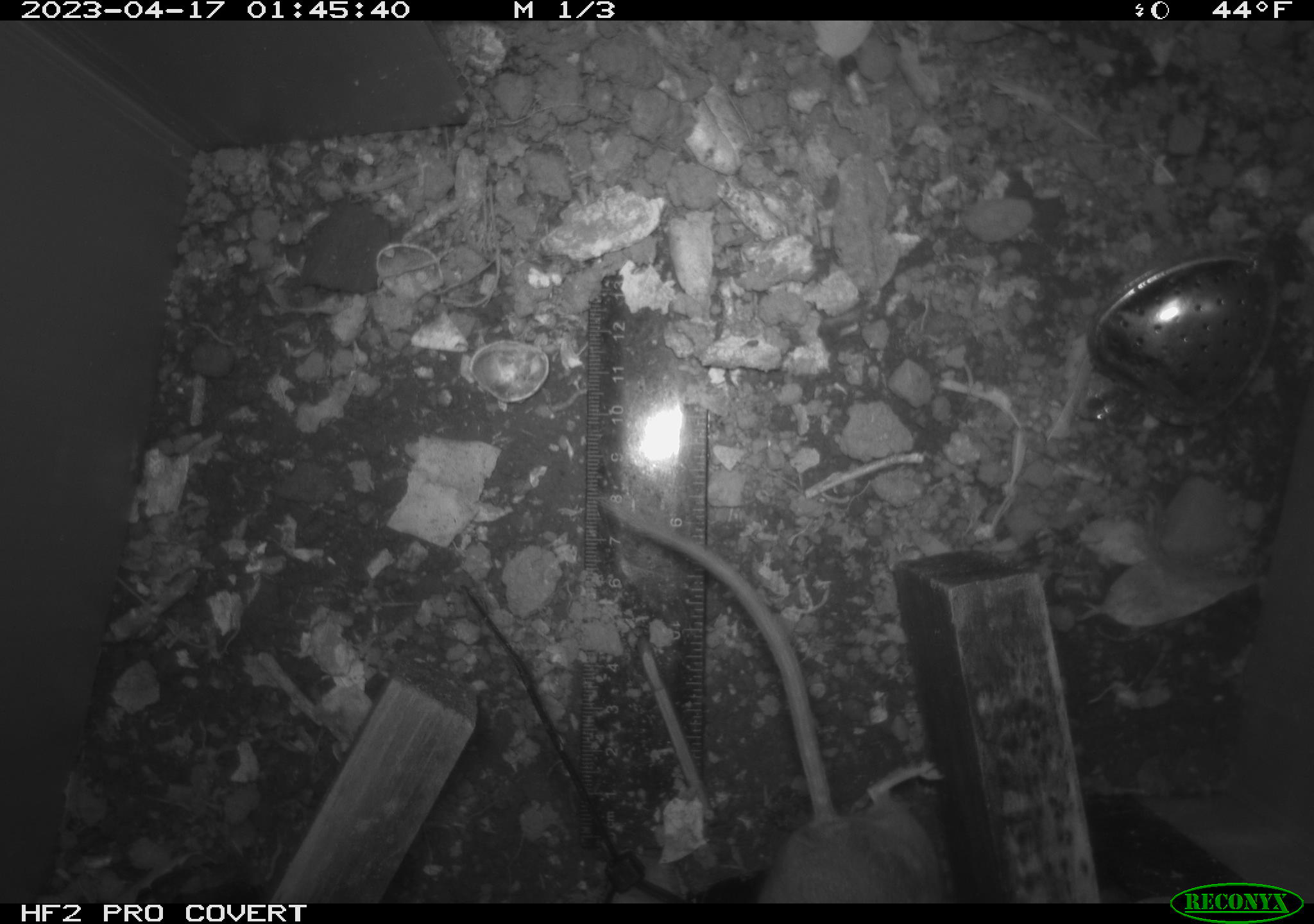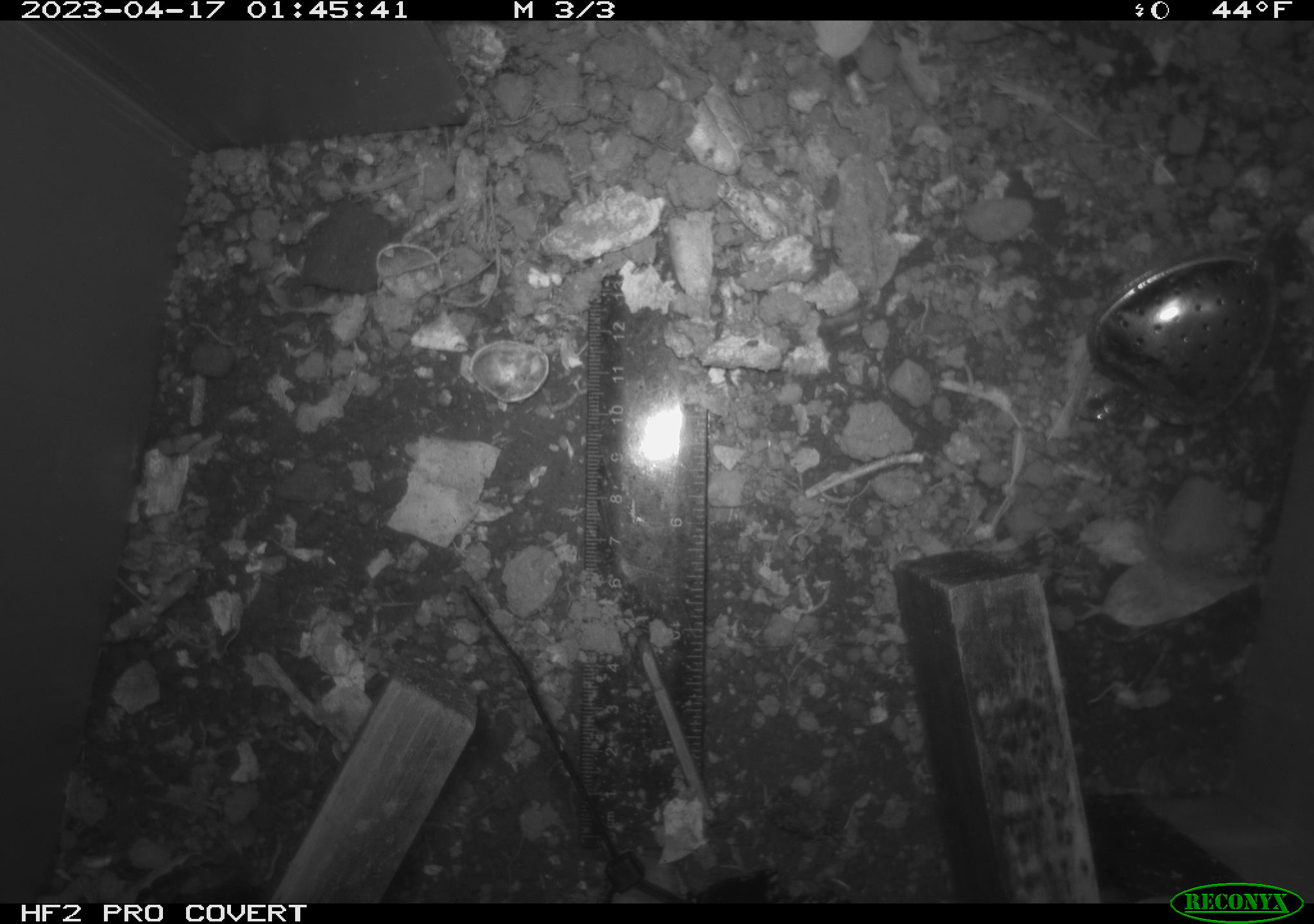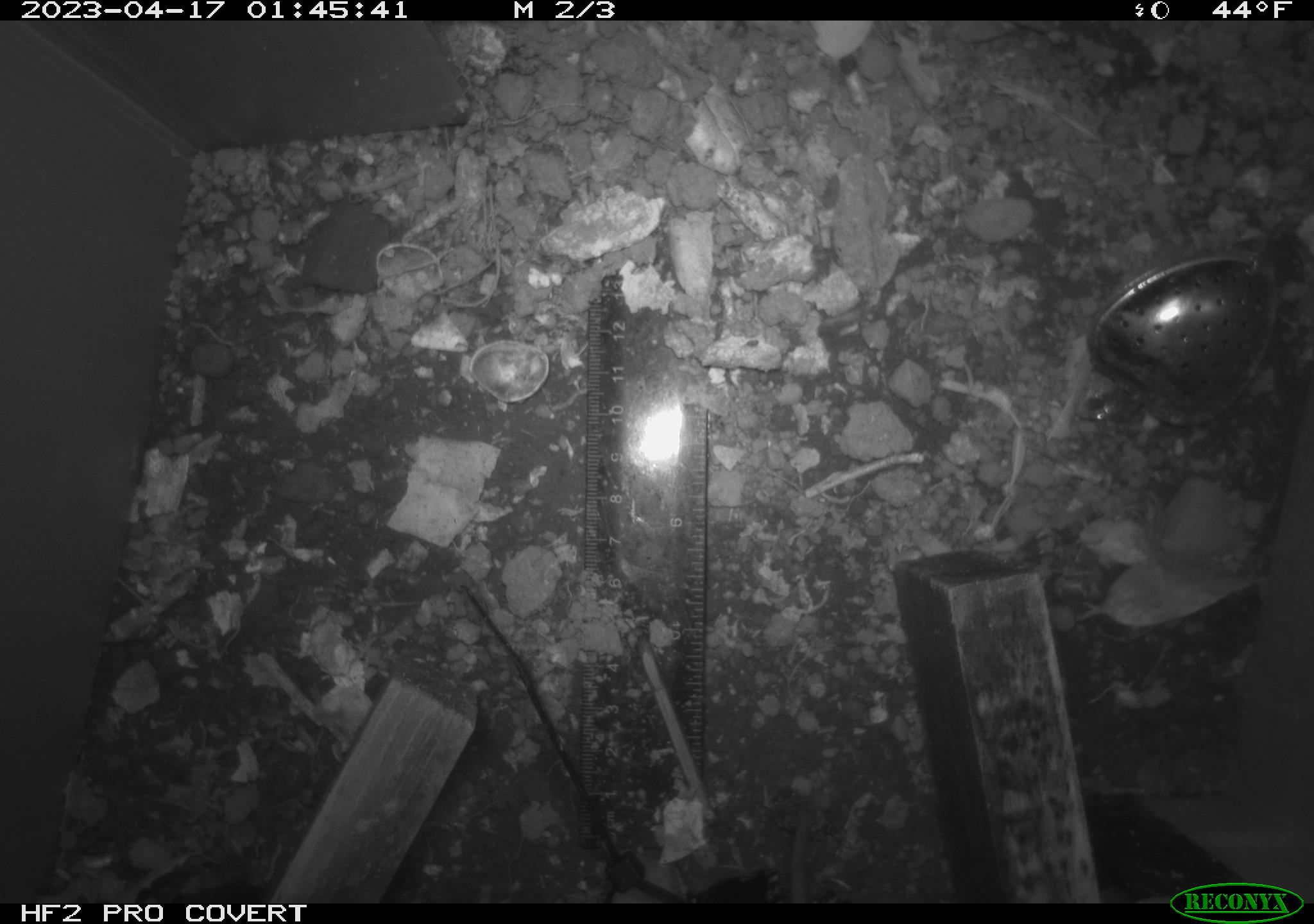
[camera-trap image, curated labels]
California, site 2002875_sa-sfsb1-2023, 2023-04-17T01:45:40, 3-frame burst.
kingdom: Animalia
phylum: Chordata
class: Mammalia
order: Rodentia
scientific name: Rodentia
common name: mouse species